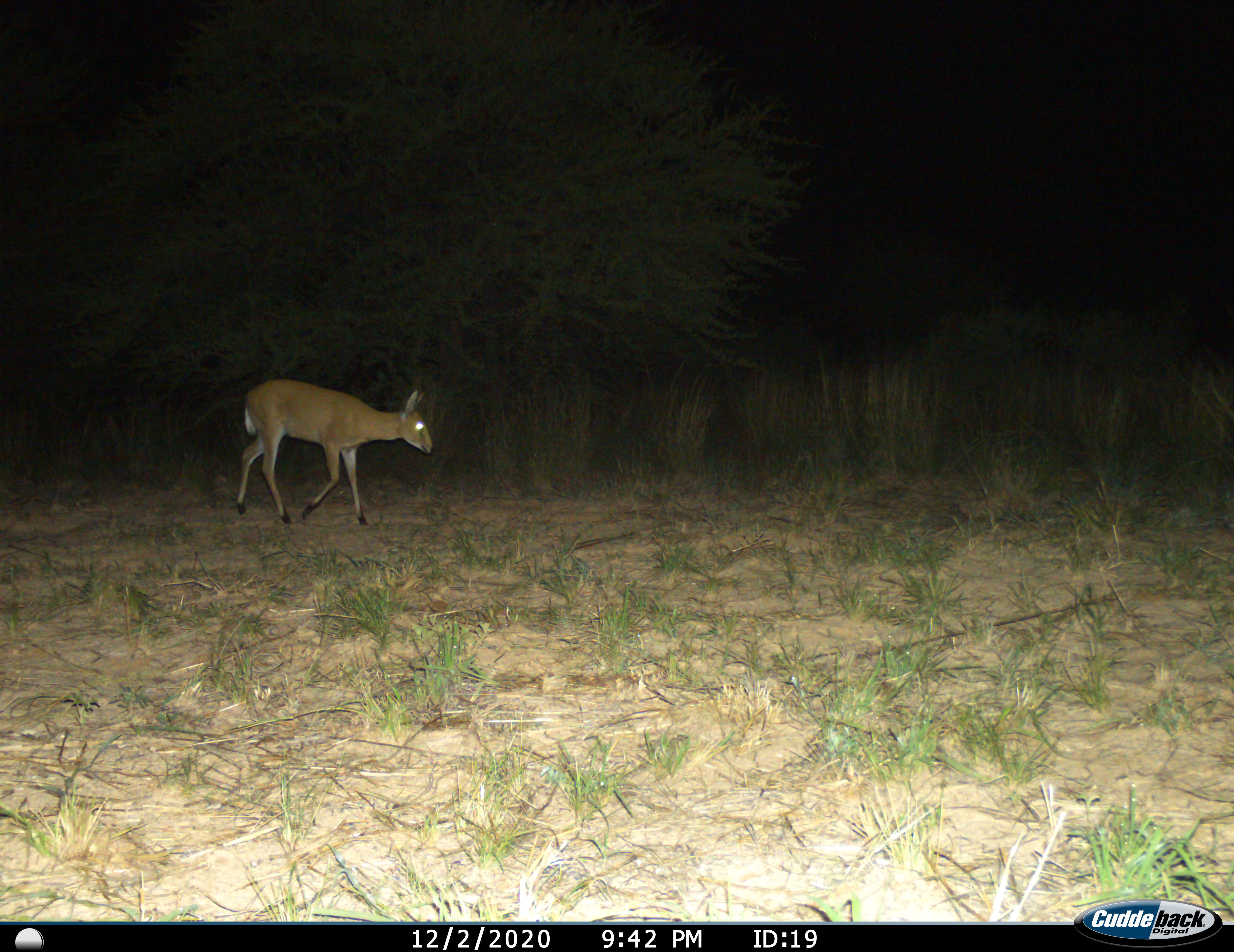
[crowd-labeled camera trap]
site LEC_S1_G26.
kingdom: Animalia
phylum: Chordata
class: Mammalia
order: Artiodactyla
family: Bovidae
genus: Sylvicapra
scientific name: Sylvicapra grimmia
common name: common duiker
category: duikercommongrey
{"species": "duikercommongrey (common duiker) (Sylvicapra grimmia)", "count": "1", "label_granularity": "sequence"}